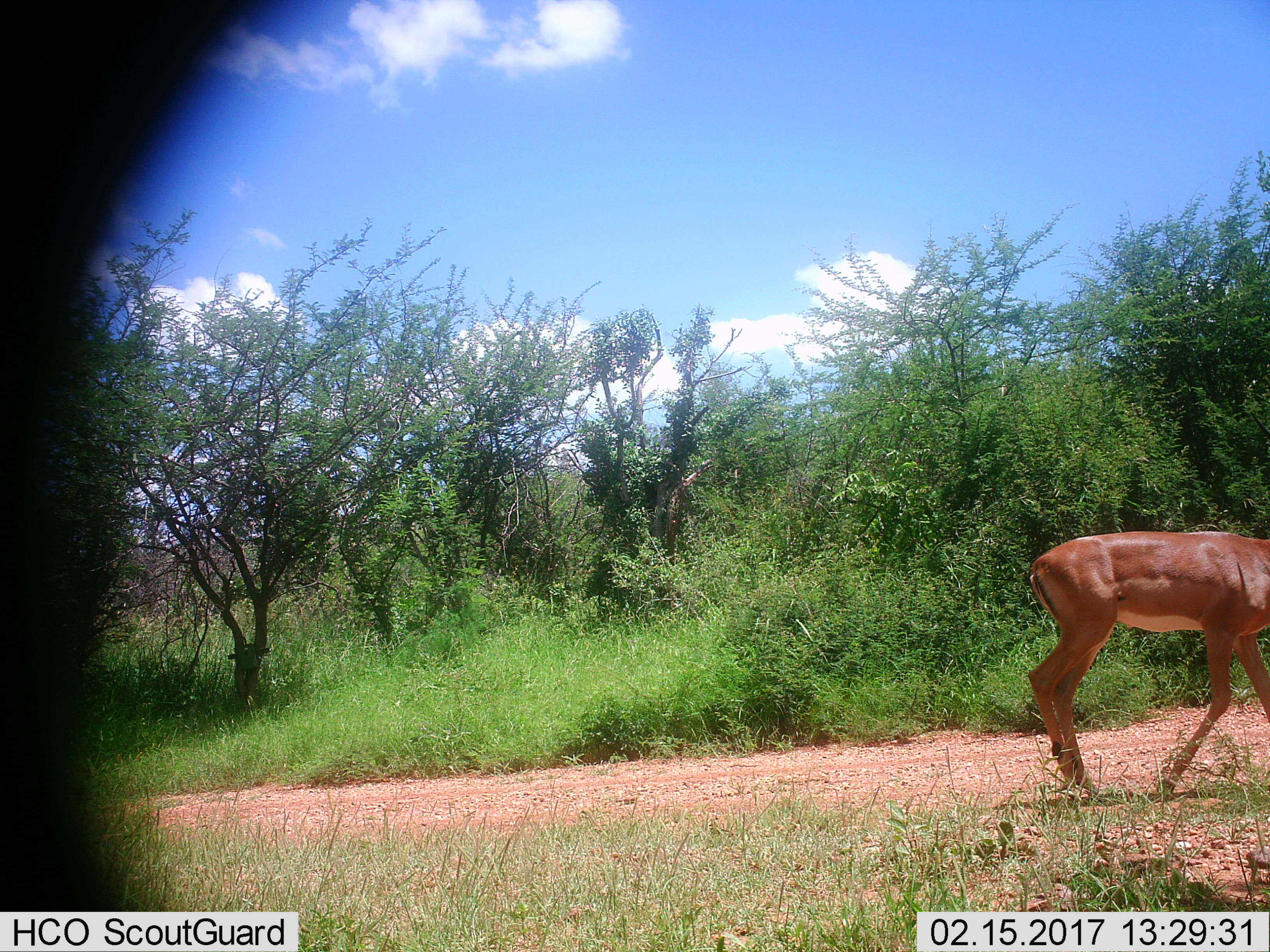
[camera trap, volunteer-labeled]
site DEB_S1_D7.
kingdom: Animalia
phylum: Chordata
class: Mammalia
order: Artiodactyla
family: Bovidae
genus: Aepyceros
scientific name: Aepyceros melampus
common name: impala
Impala (Aepyceros melampus), count 1. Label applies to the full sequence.